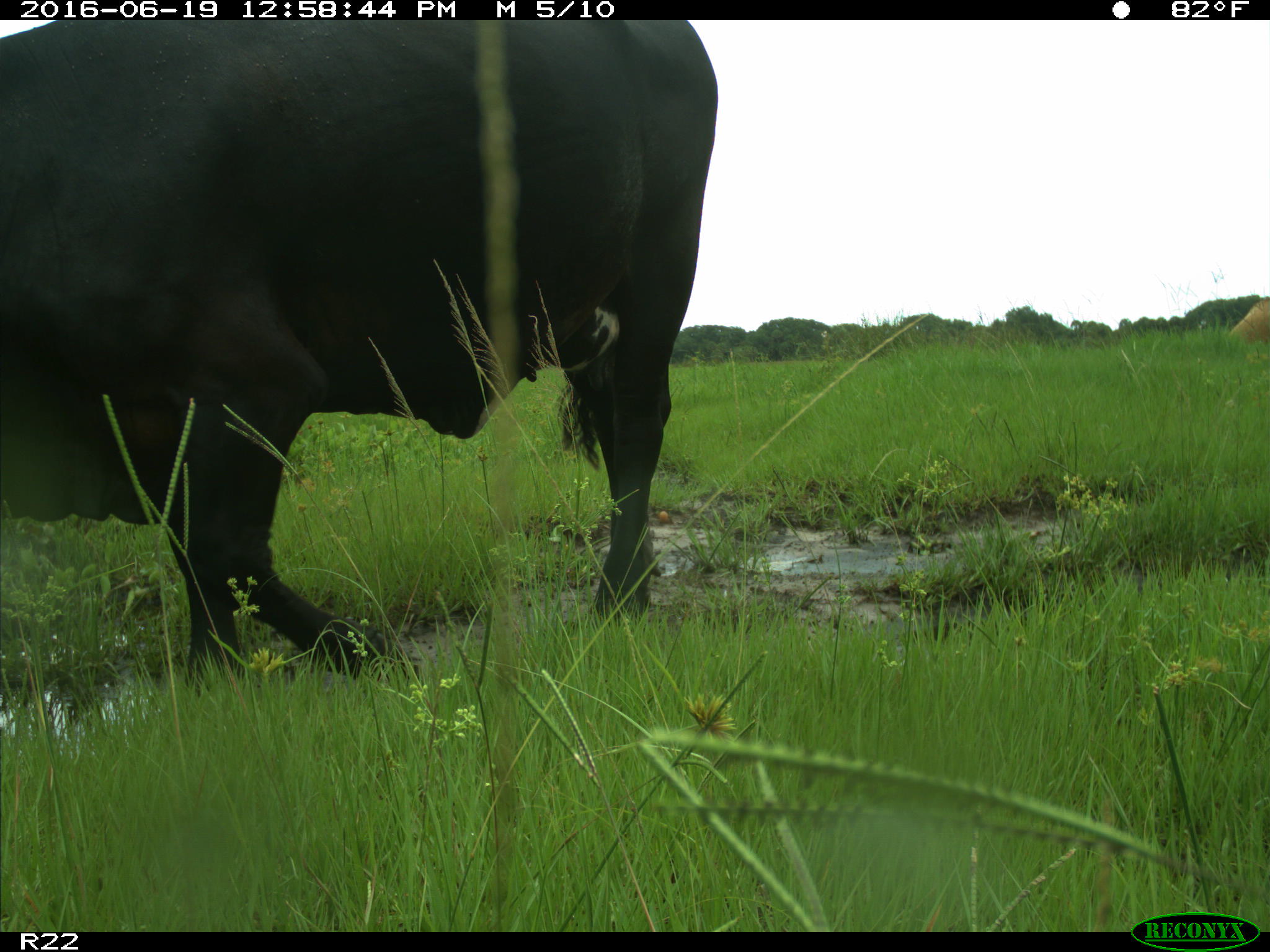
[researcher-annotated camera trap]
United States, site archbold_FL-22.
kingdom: Animalia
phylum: Chordata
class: Mammalia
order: Artiodactyla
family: Bovidae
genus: Bos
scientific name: Bos taurus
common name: domestic cow